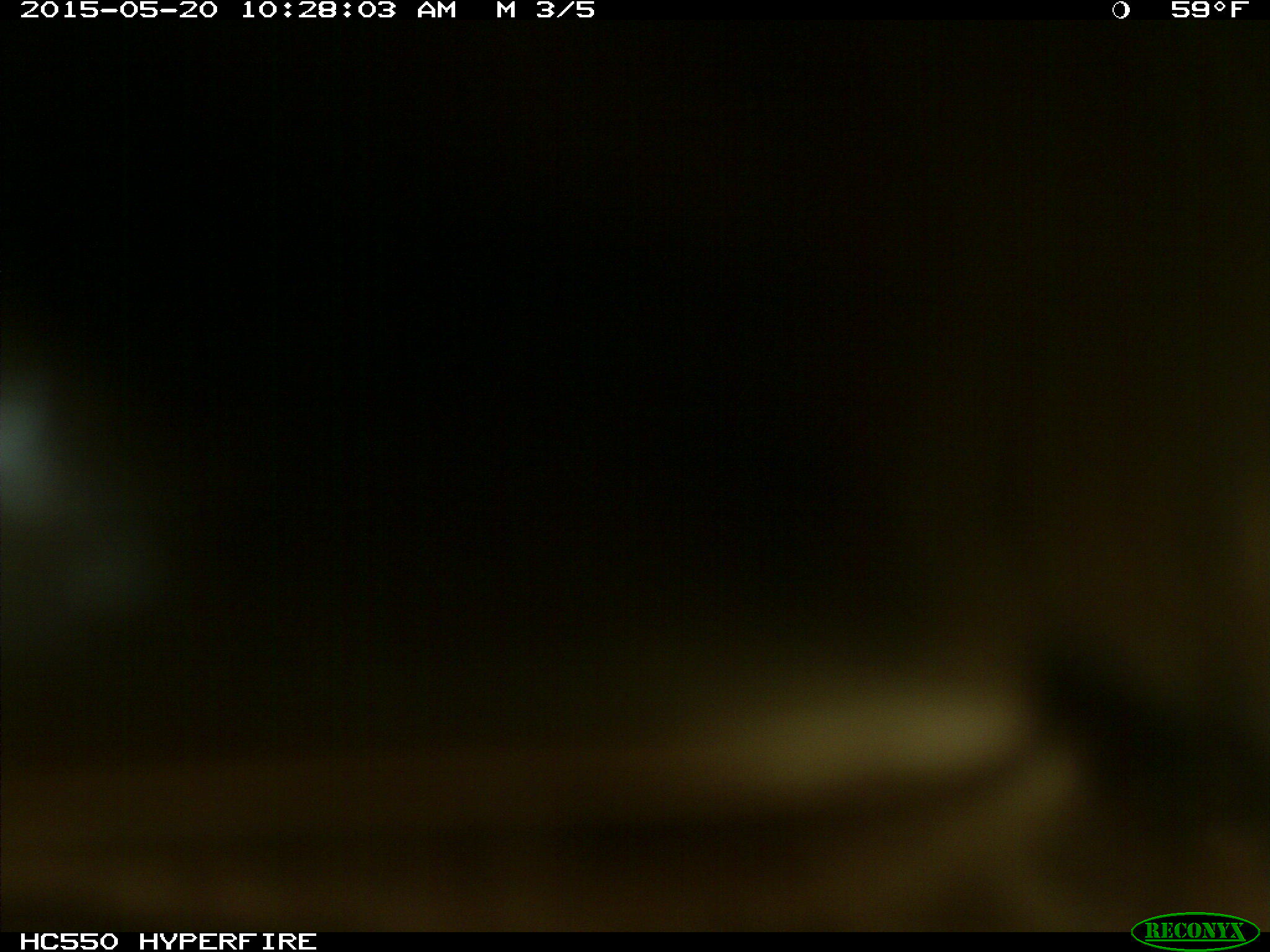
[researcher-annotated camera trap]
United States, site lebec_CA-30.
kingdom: Animalia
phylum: Chordata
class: Mammalia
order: Artiodactyla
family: Bovidae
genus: Bos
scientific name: Bos taurus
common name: domestic cow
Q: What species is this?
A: Bos taurus (domestic cow).